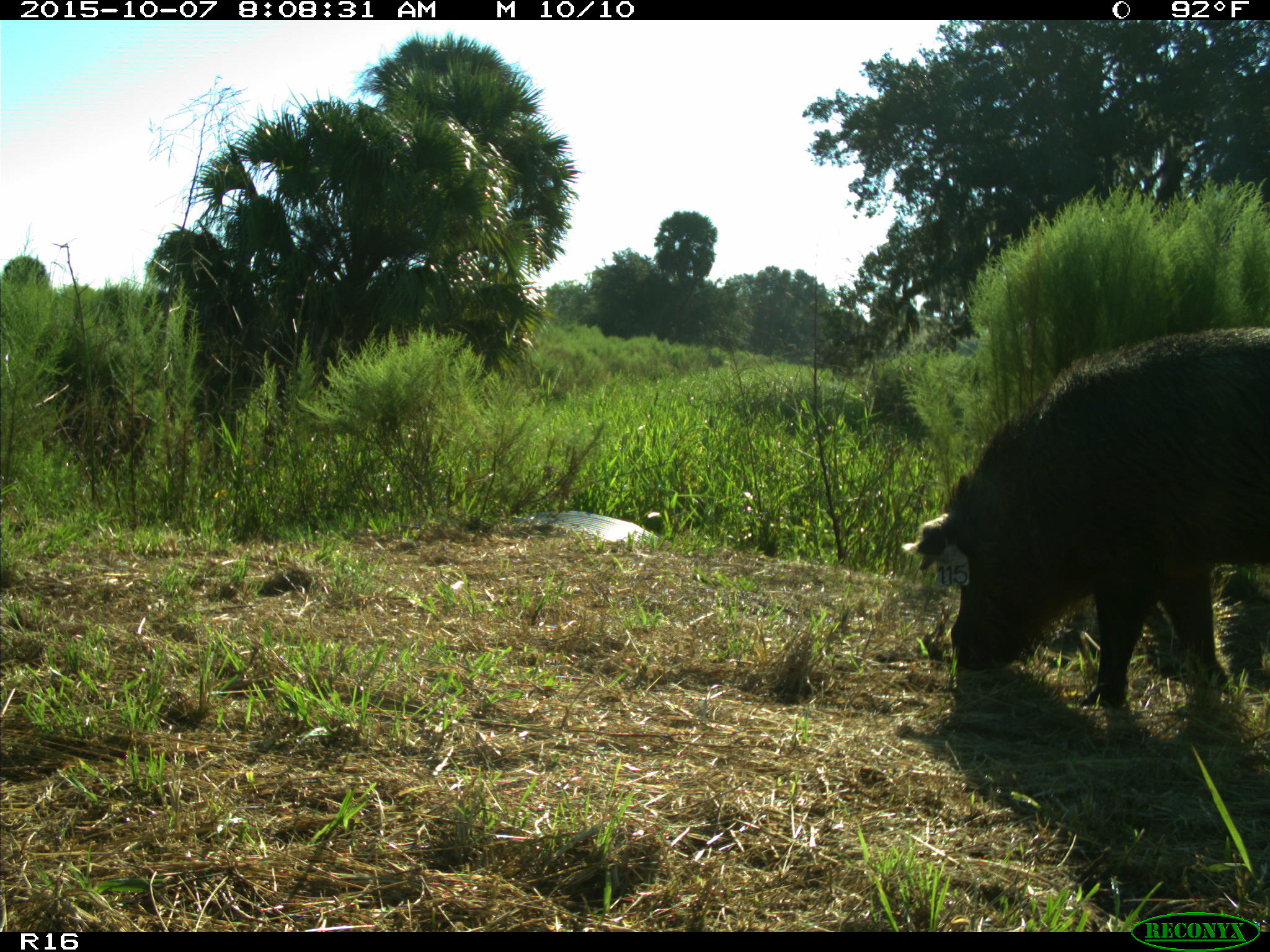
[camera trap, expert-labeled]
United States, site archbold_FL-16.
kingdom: Animalia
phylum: Chordata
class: Mammalia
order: Artiodactyla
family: Suidae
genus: Sus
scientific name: Sus scrofa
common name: wild boar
Sus scrofa (wild boar).